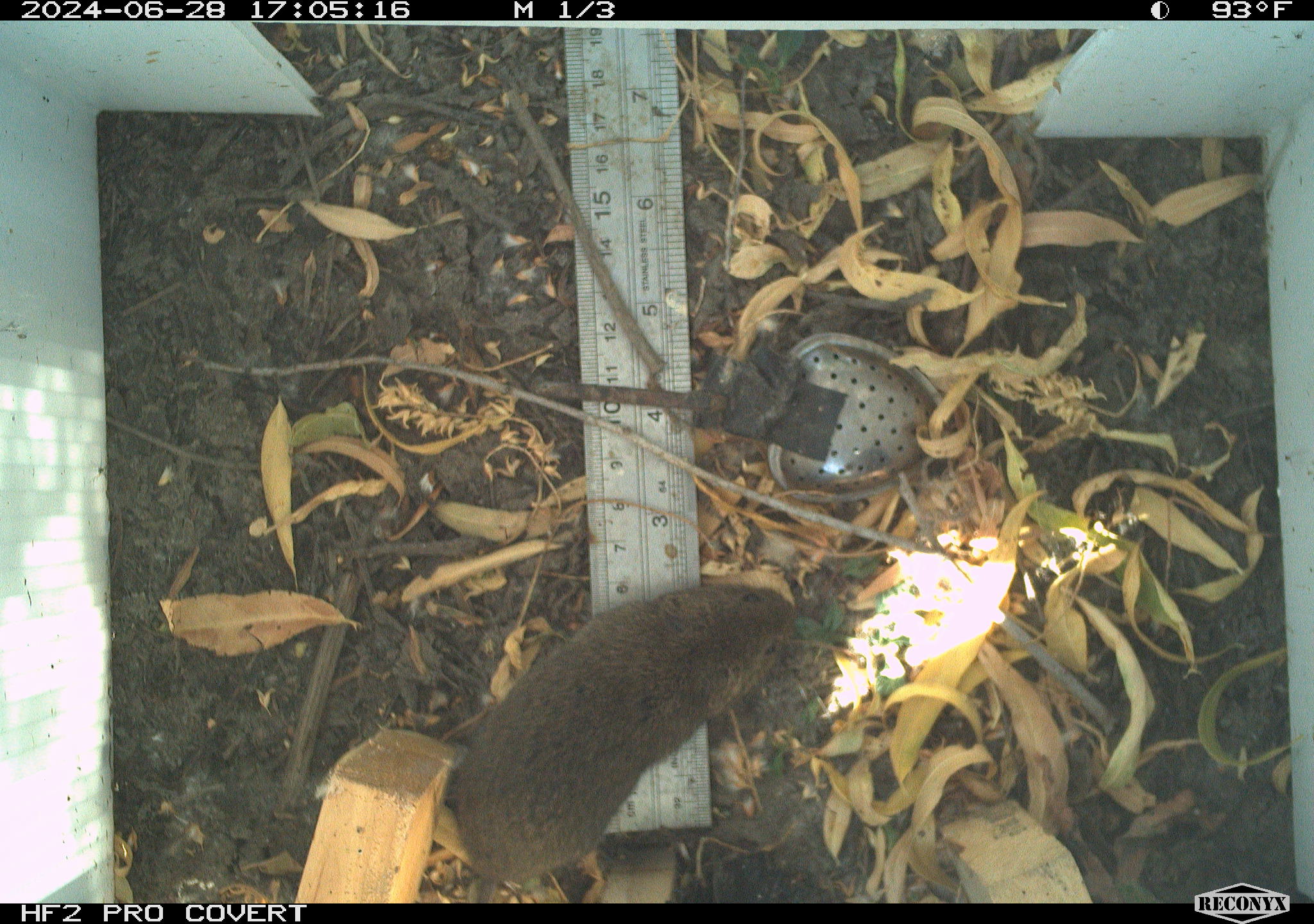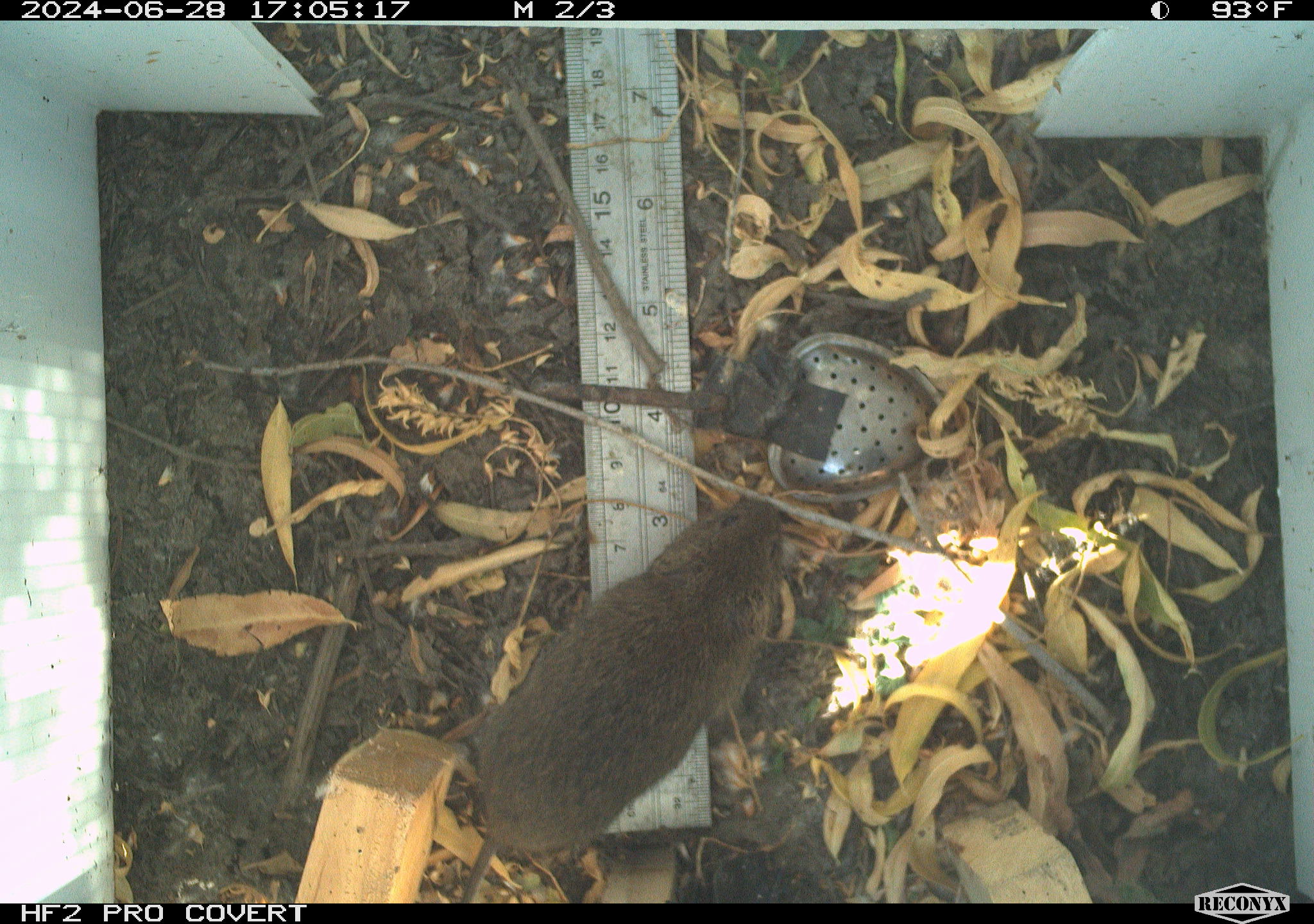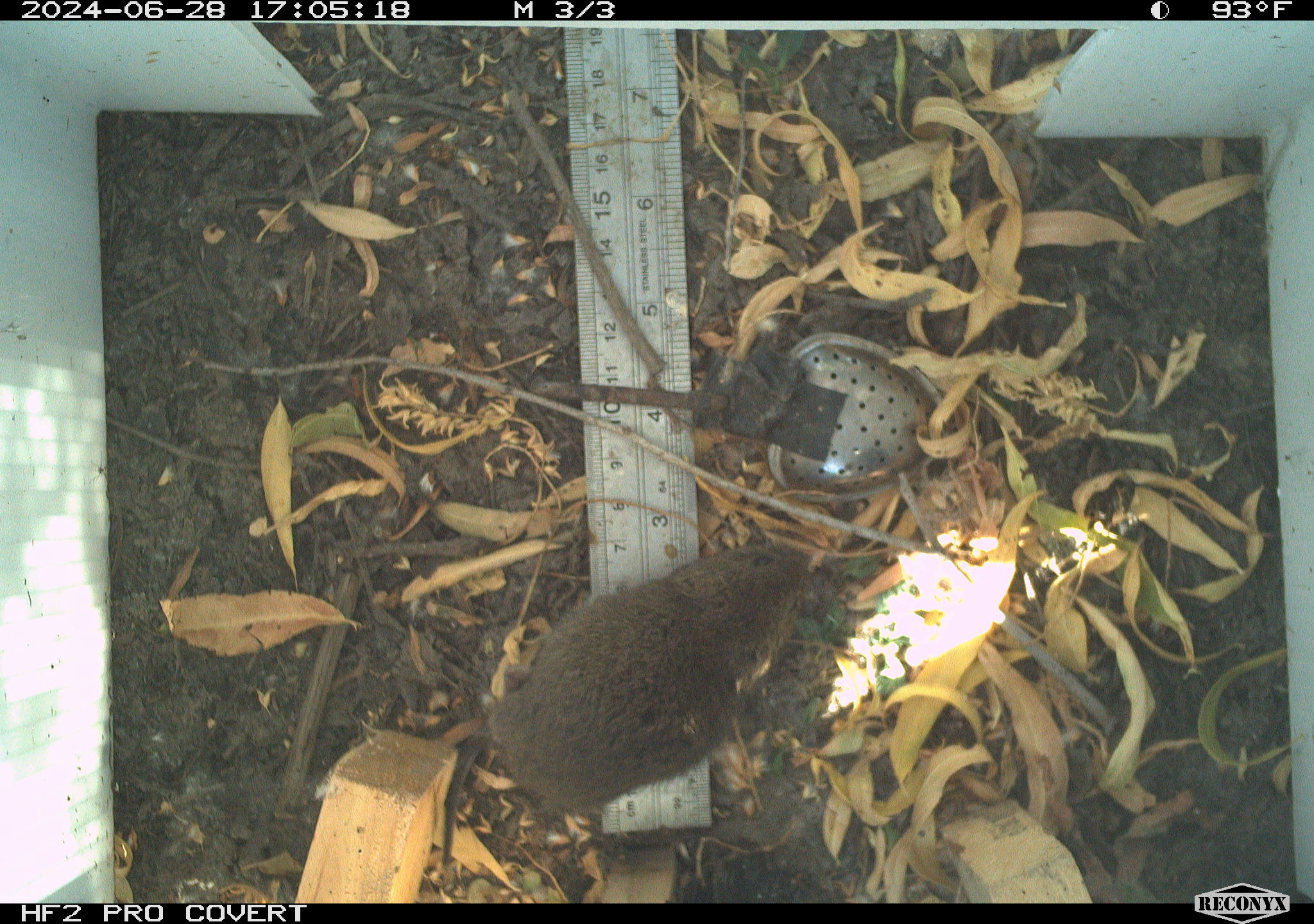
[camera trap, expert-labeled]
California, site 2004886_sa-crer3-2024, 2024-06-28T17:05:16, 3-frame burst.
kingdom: Animalia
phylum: Chordata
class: Mammalia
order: Rodentia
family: Cricetidae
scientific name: Arvicolinae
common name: voles, lemmings, and muskrats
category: arvicolinae subfamily